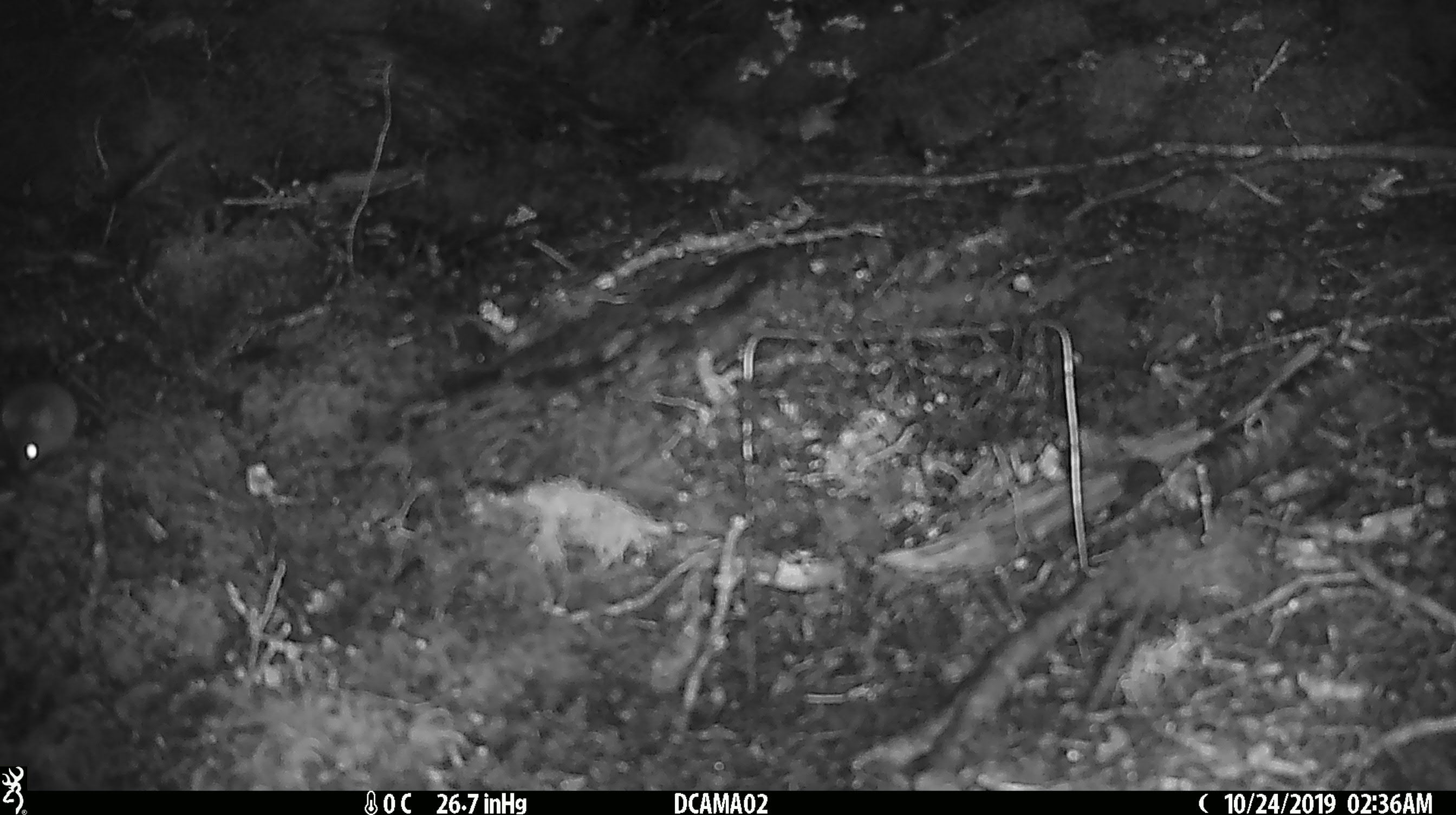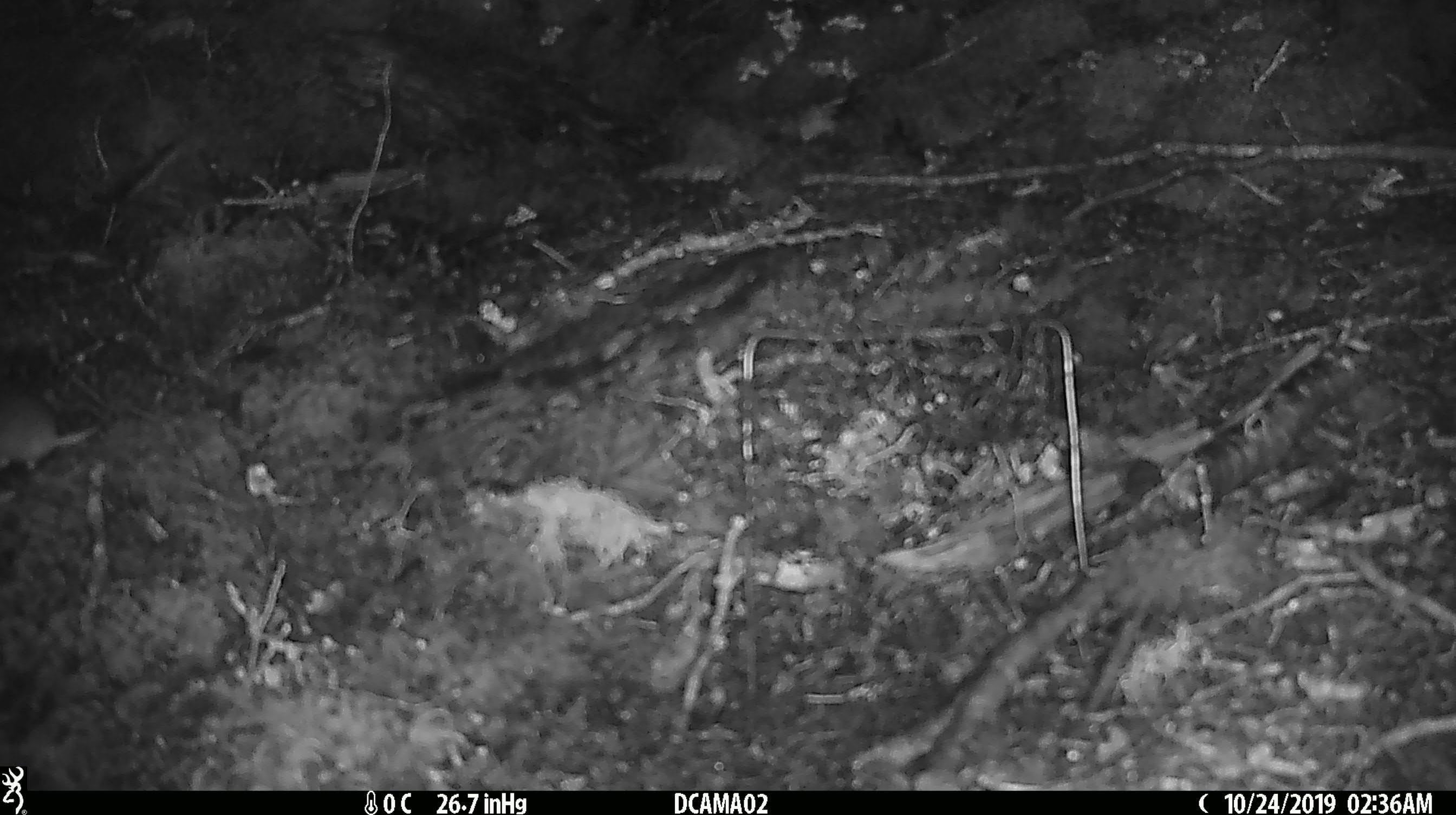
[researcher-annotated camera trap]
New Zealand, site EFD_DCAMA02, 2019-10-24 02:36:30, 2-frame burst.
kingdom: Animalia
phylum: Chordata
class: Mammalia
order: Rodentia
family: Muridae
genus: Mus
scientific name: Mus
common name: mouse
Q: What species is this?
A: Mouse (Mus).